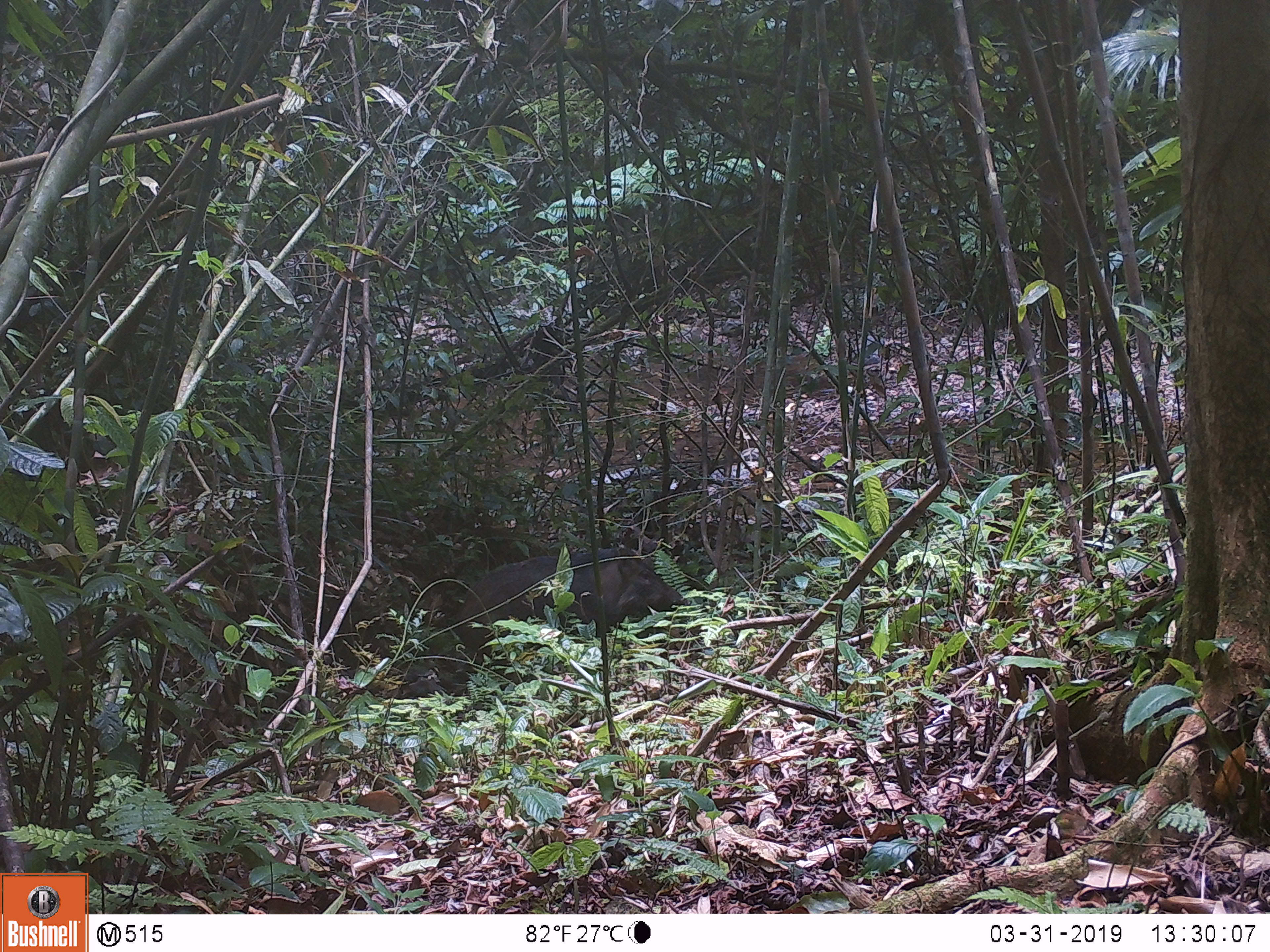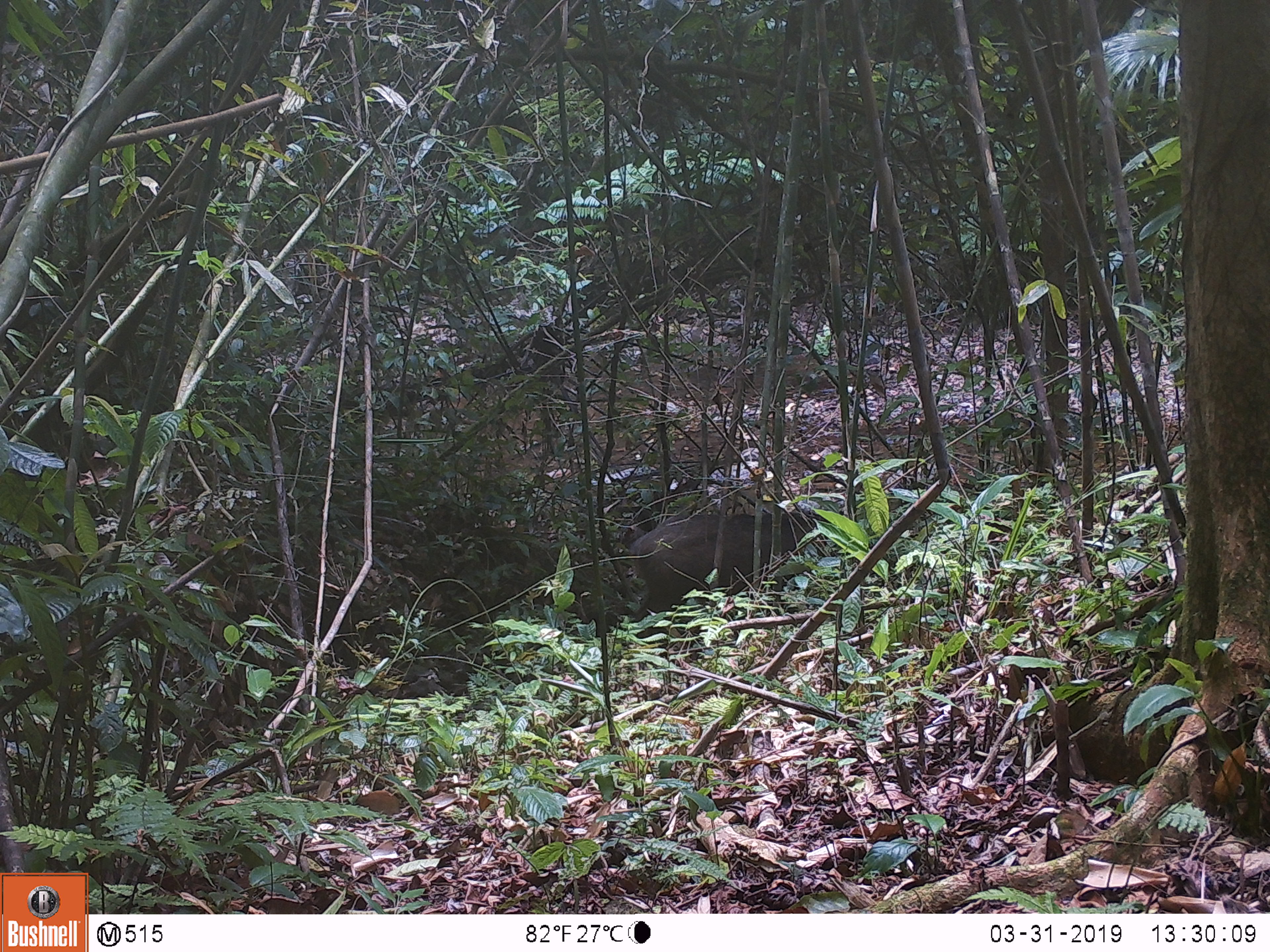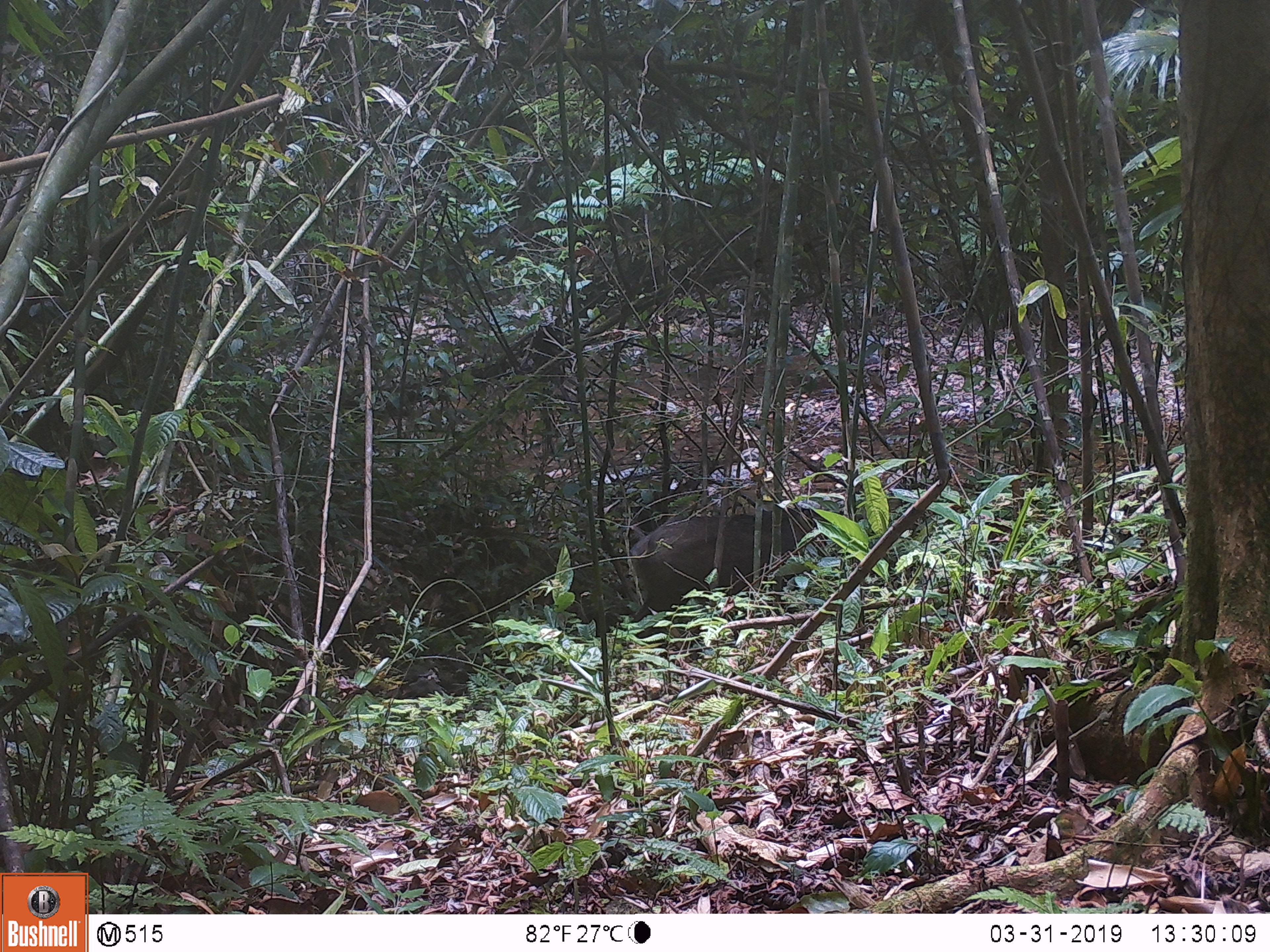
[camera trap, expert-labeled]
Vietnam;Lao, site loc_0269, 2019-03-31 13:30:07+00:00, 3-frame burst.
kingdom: Animalia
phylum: Chordata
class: Mammalia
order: Artiodactyla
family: Suidae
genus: Sus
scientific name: Sus scrofa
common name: eurasian wild pig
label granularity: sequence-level